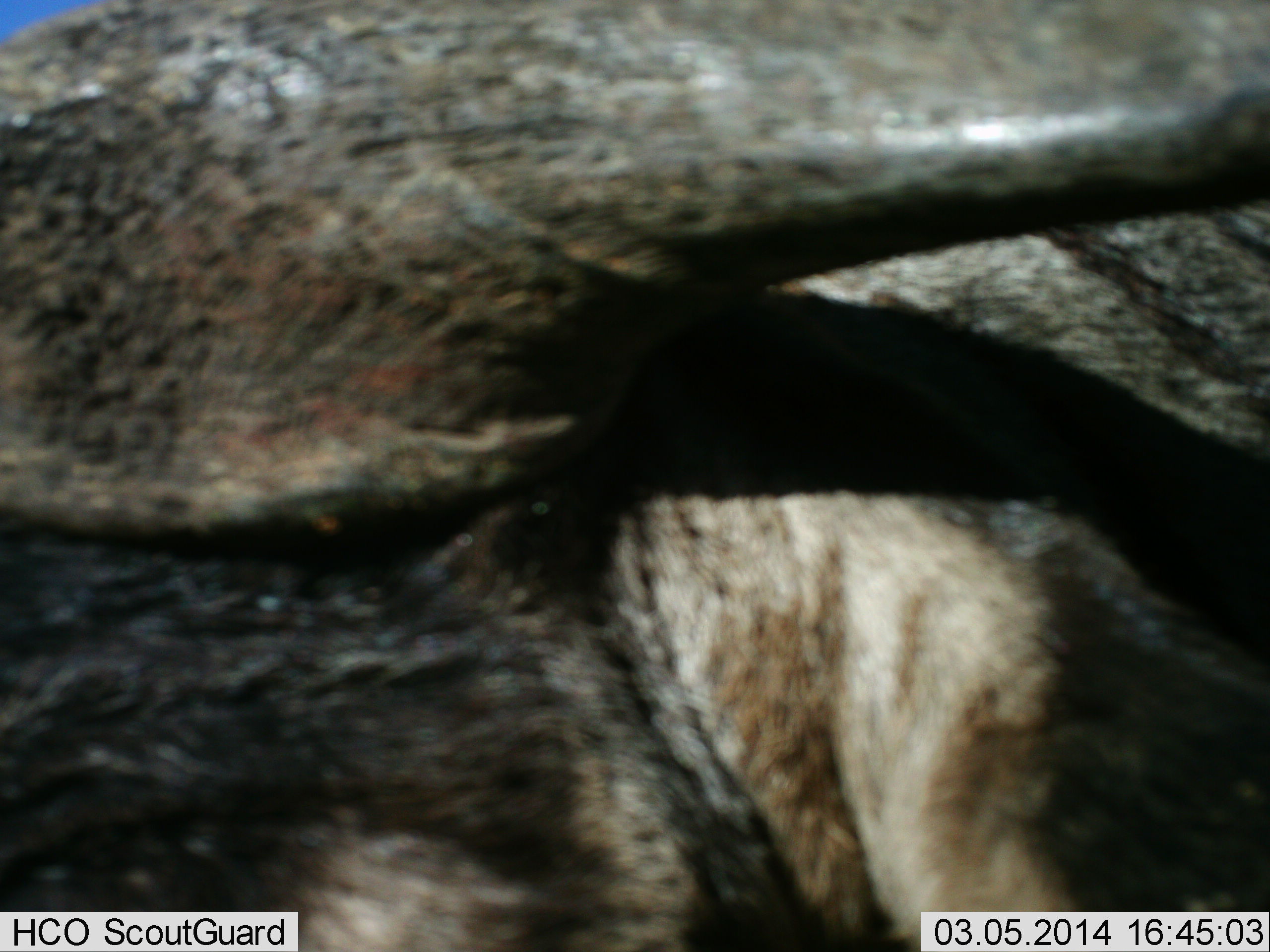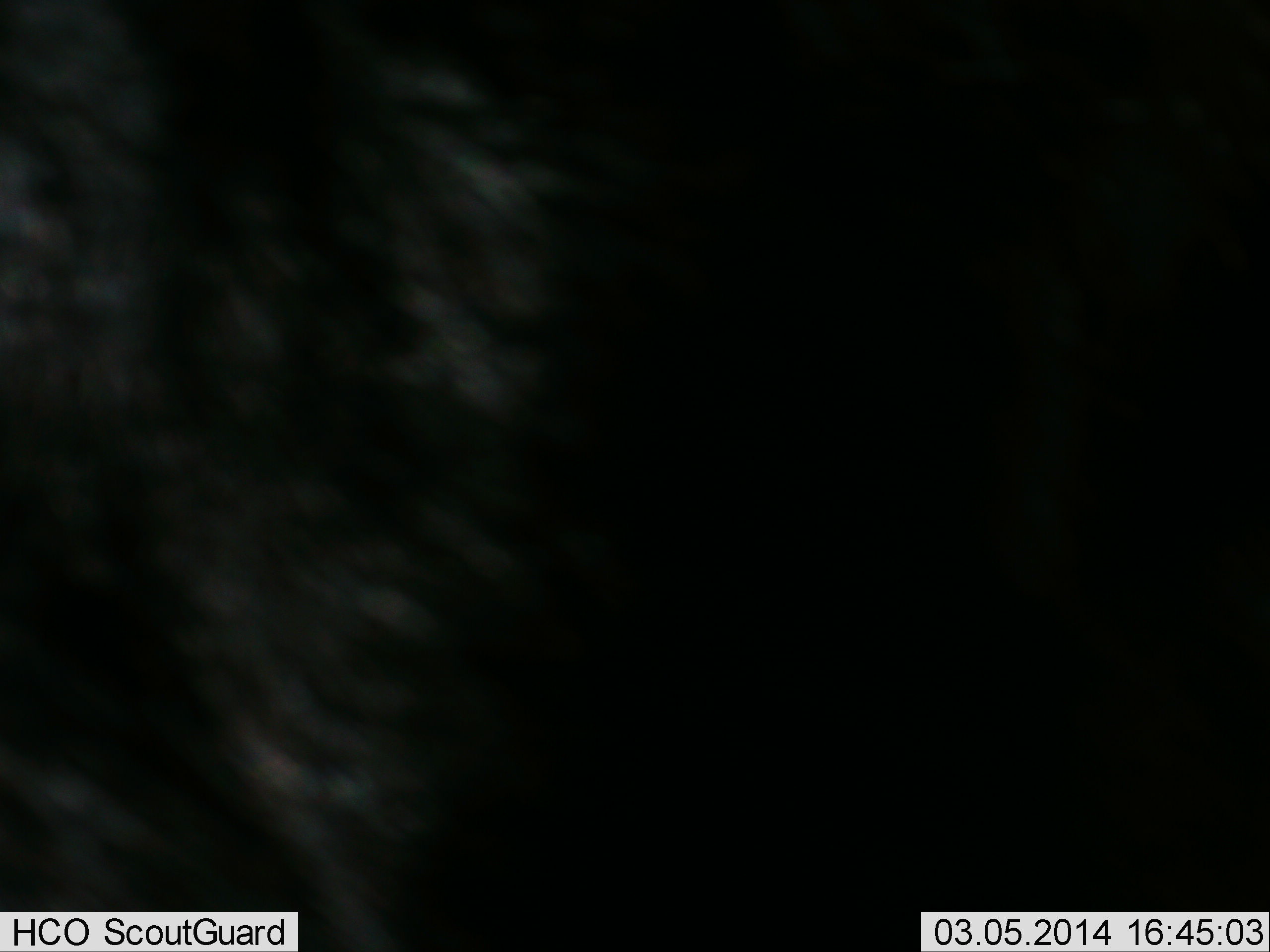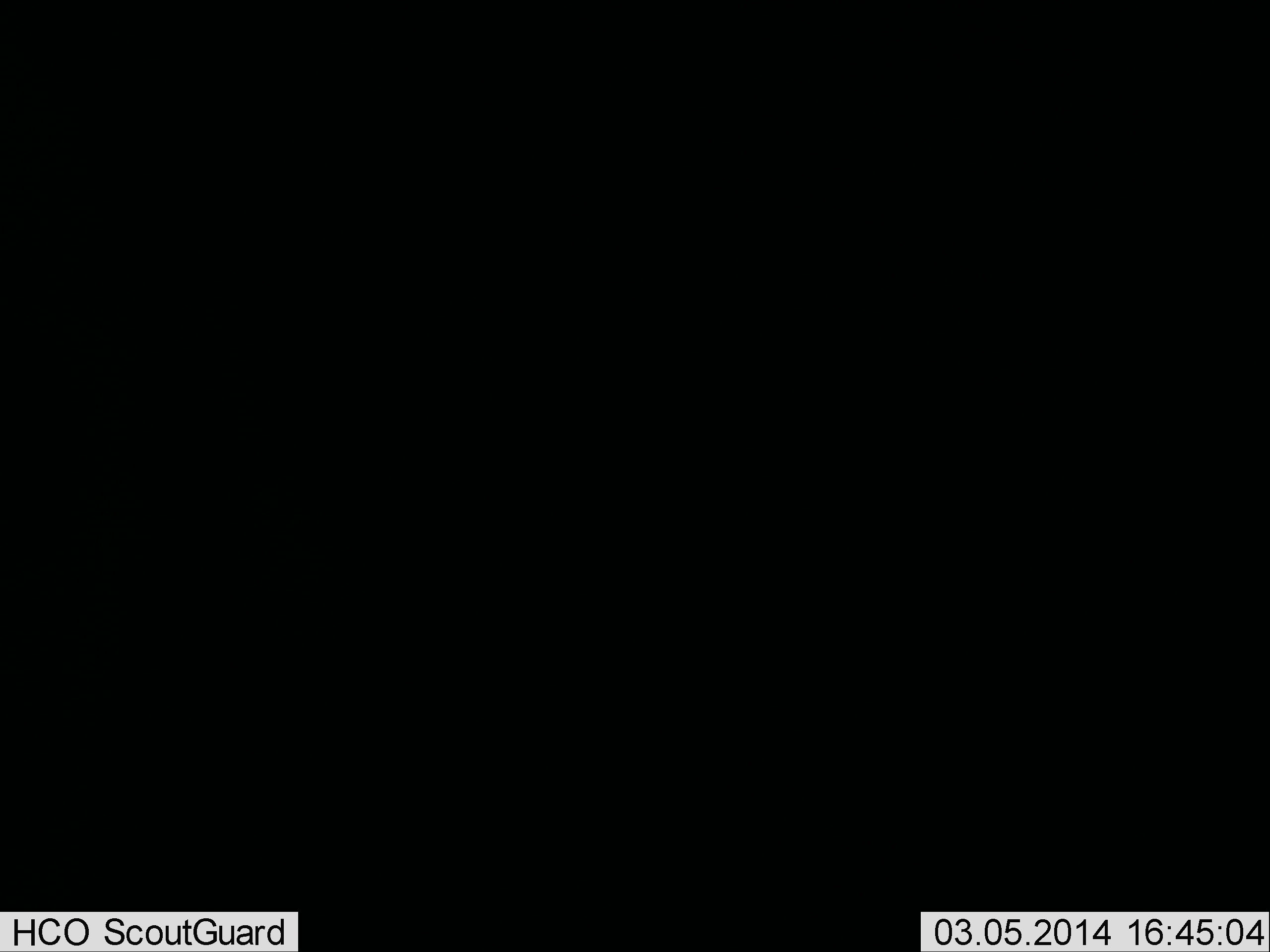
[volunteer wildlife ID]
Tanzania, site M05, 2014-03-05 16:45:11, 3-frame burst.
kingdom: Animalia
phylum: Chordata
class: Mammalia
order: Artiodactyla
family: Bovidae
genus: Syncerus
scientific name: Syncerus caffer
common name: cape buffalo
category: buffalo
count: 1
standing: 40%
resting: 0%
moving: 60%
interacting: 0%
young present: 0%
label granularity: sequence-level